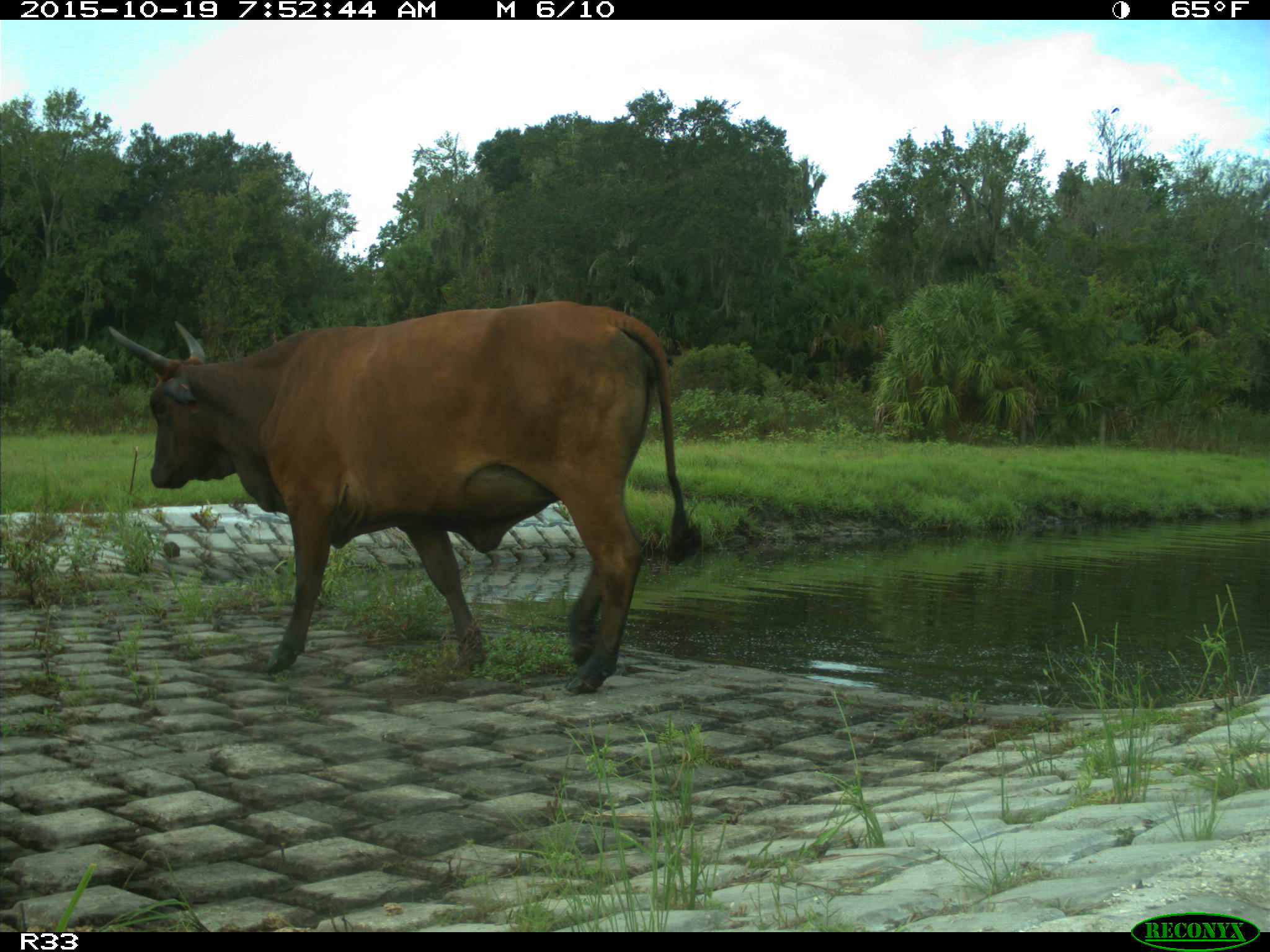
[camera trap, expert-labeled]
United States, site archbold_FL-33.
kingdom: Animalia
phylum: Chordata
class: Mammalia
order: Artiodactyla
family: Bovidae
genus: Bos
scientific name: Bos taurus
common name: domestic cow